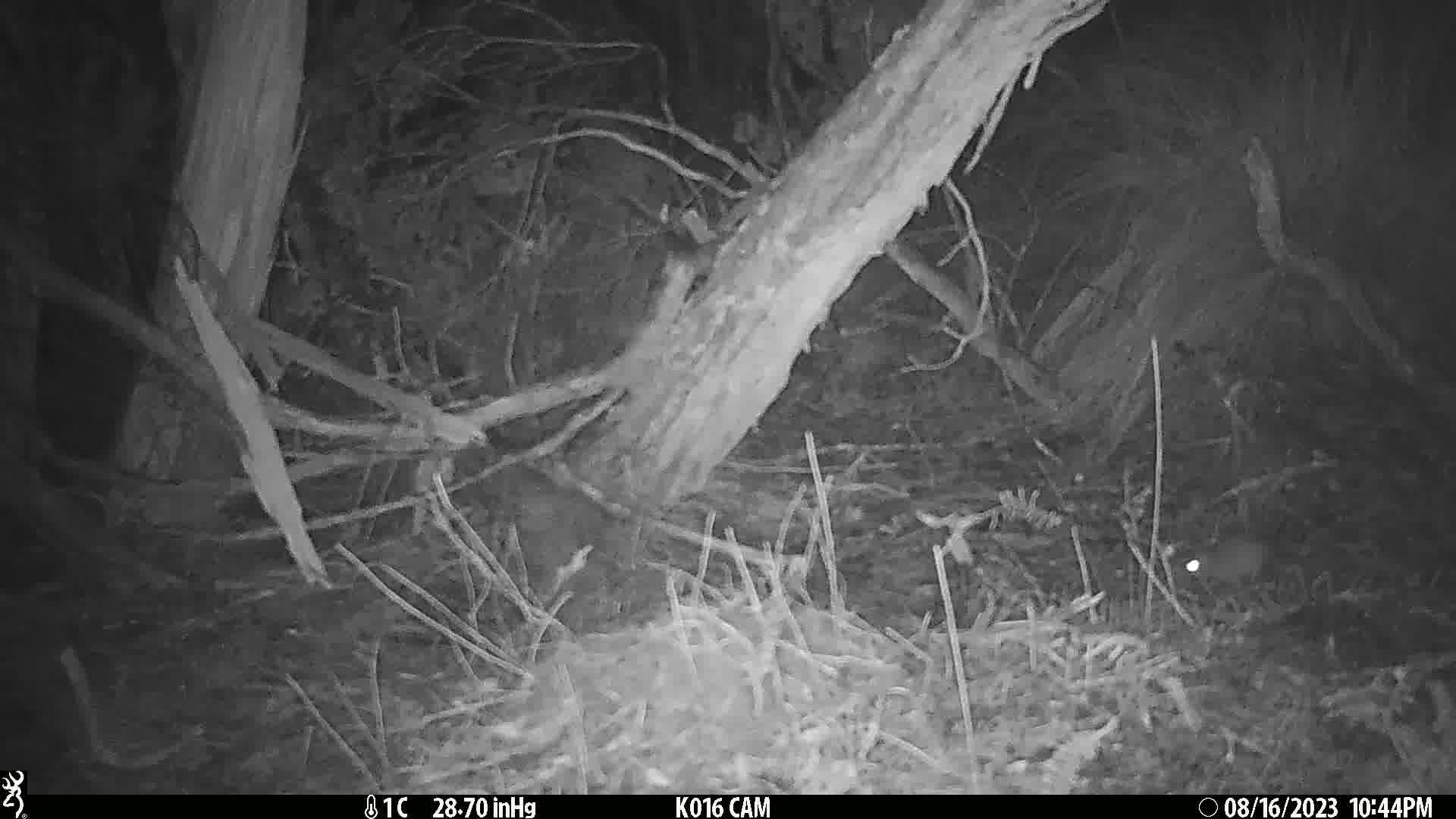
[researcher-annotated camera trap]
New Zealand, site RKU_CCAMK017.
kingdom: Animalia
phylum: Chordata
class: Mammalia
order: Rodentia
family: Muridae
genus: Rattus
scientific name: Rattus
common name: rat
Rat (Rattus).